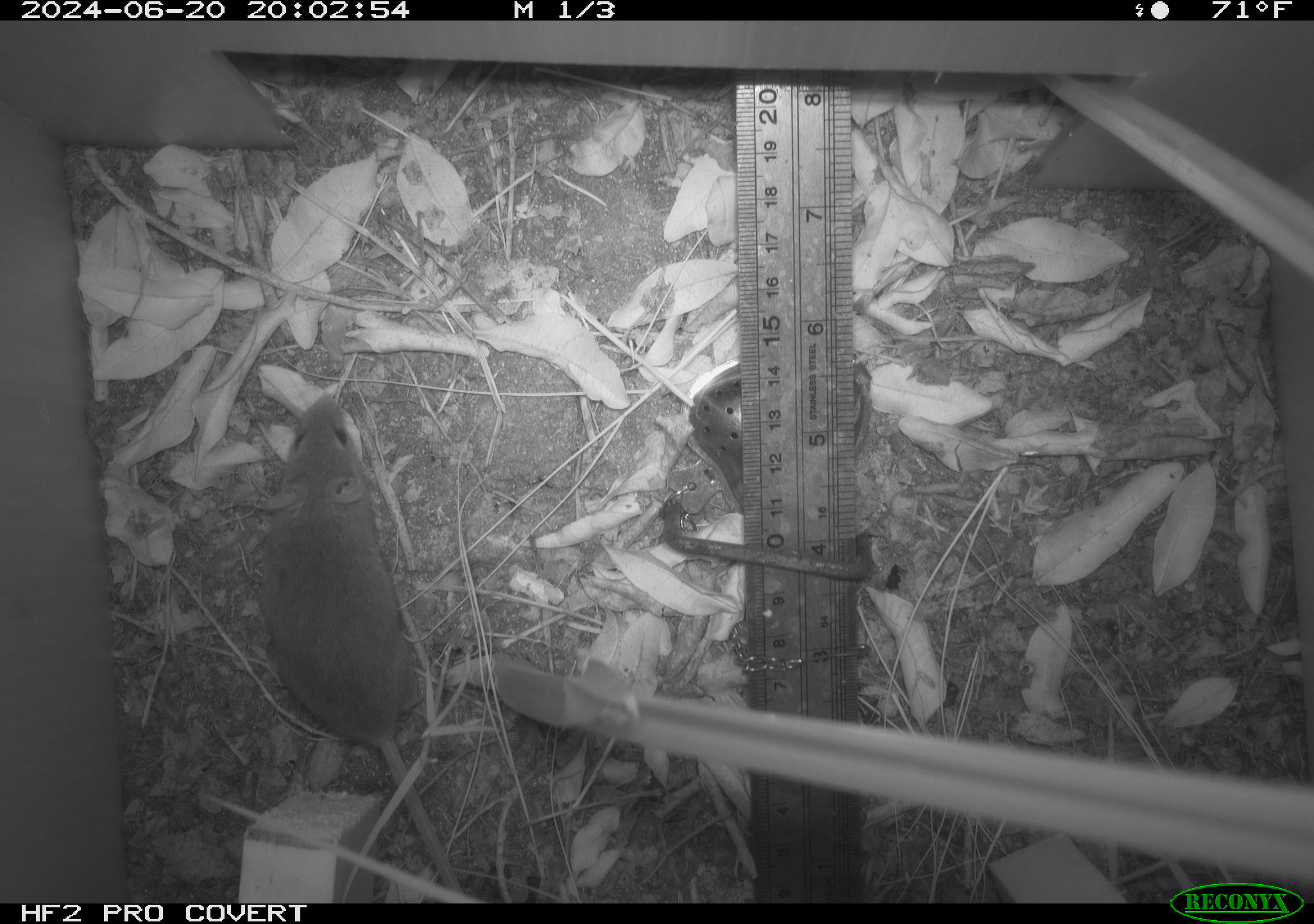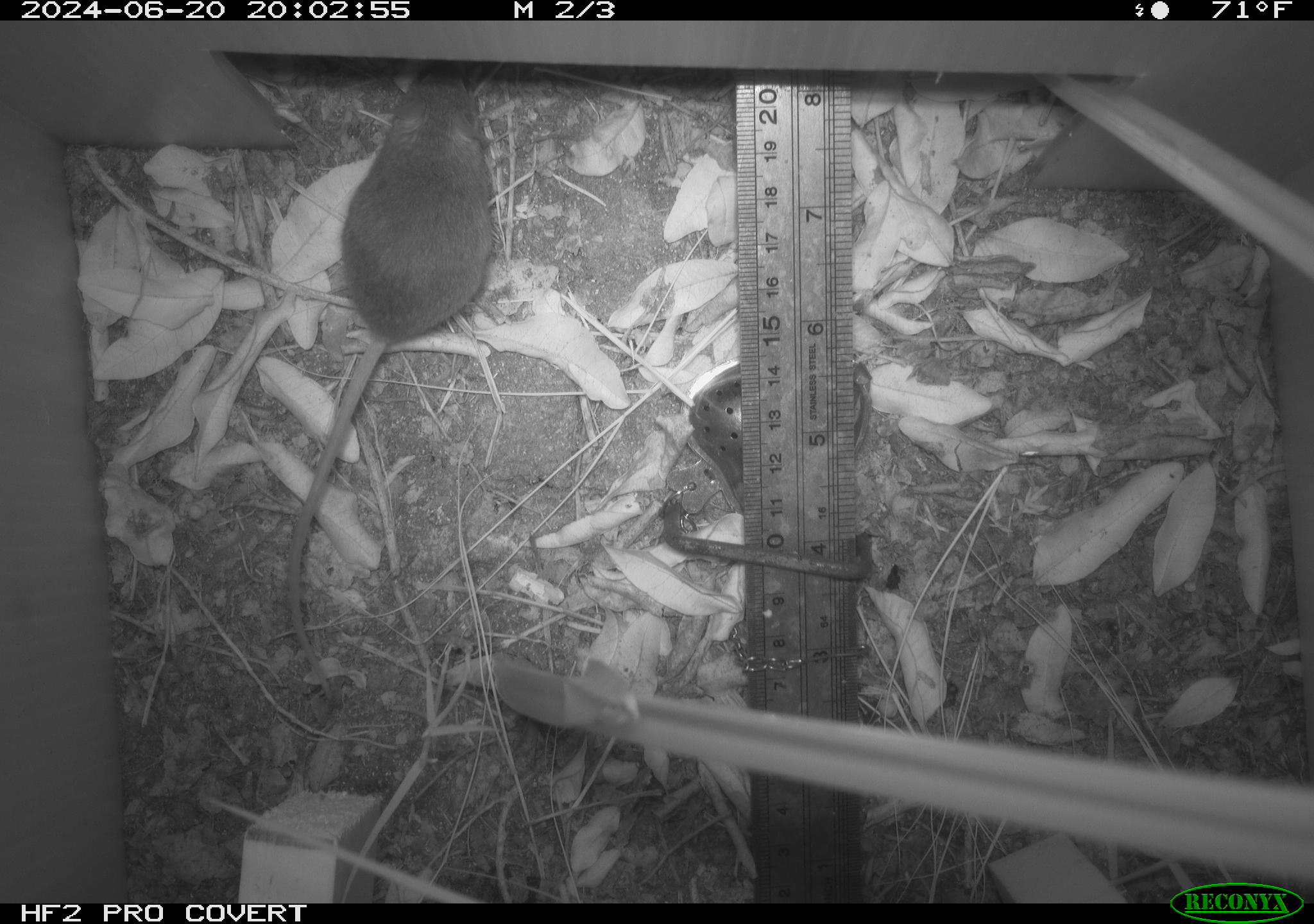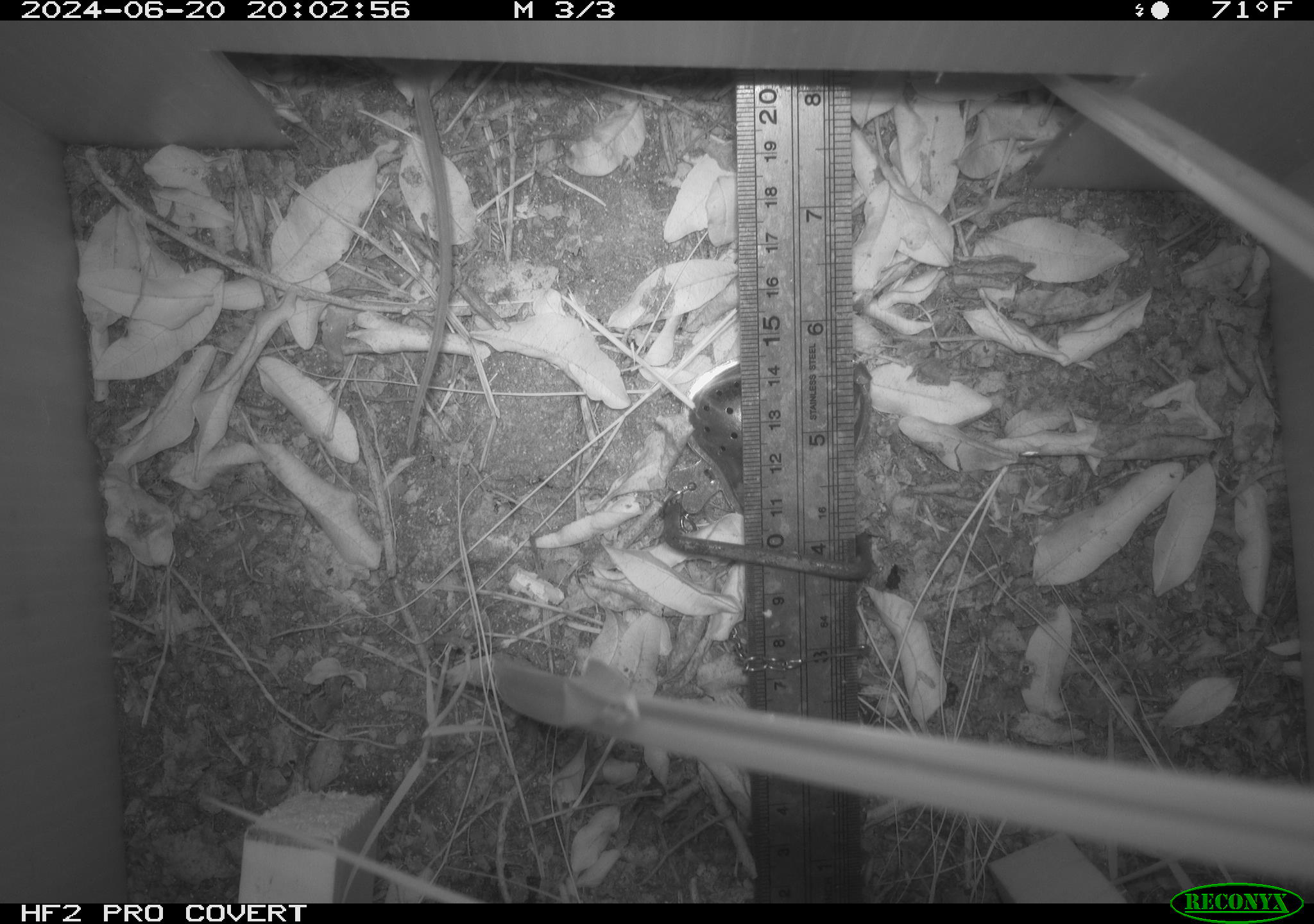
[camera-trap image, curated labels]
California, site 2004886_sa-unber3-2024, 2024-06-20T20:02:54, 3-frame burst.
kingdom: Animalia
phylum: Chordata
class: Mammalia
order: Rodentia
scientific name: Rodentia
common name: mouse species